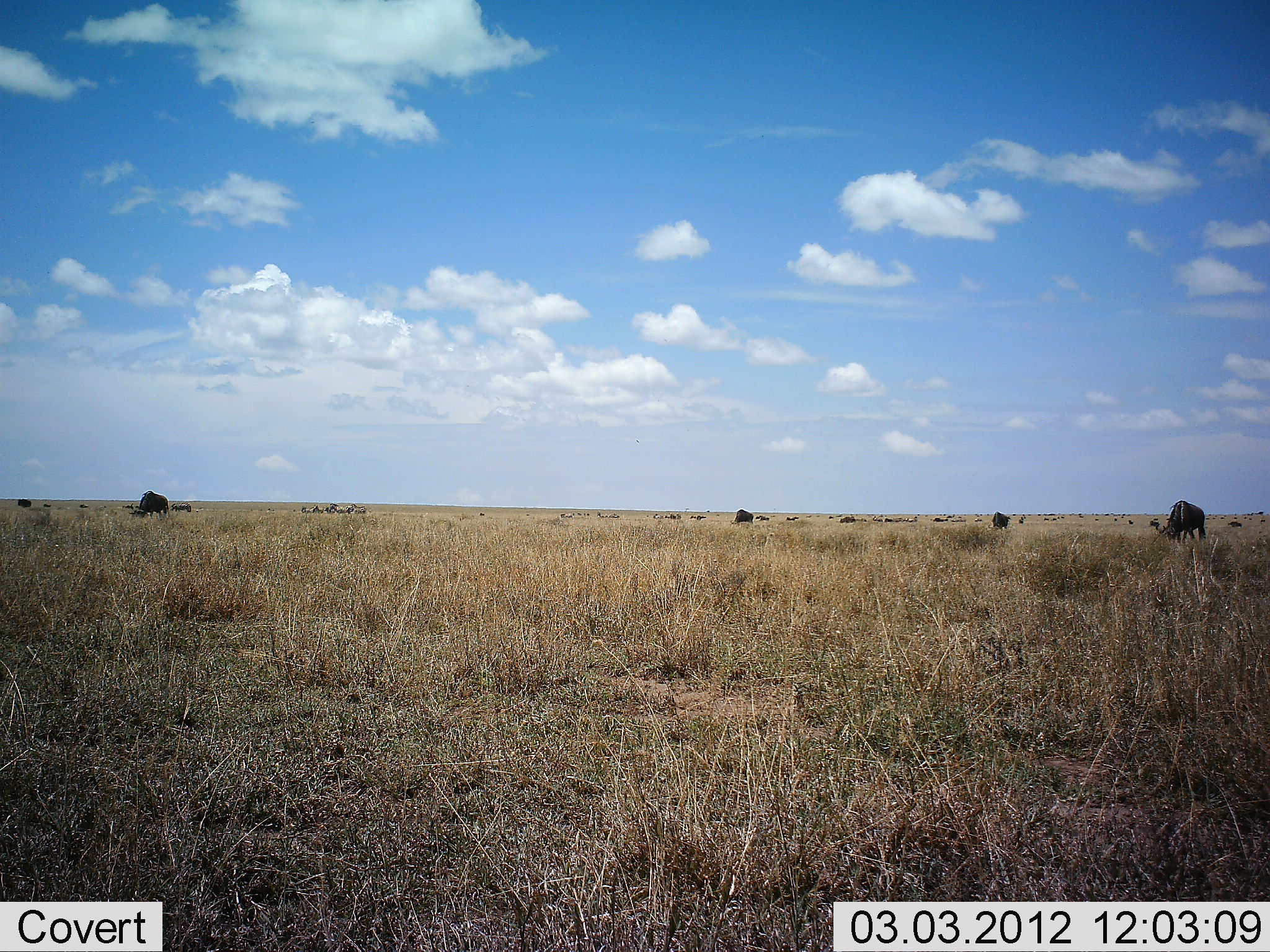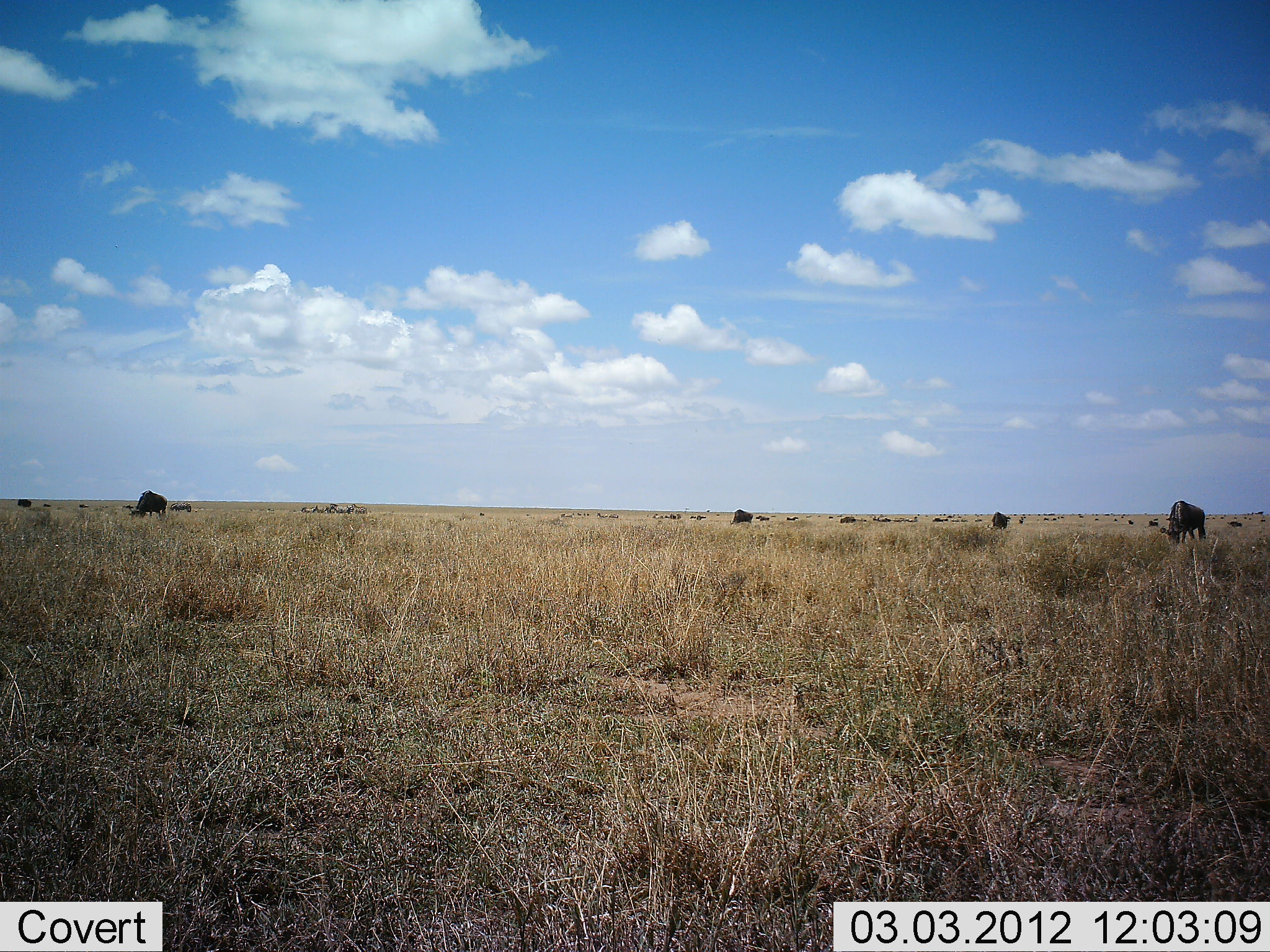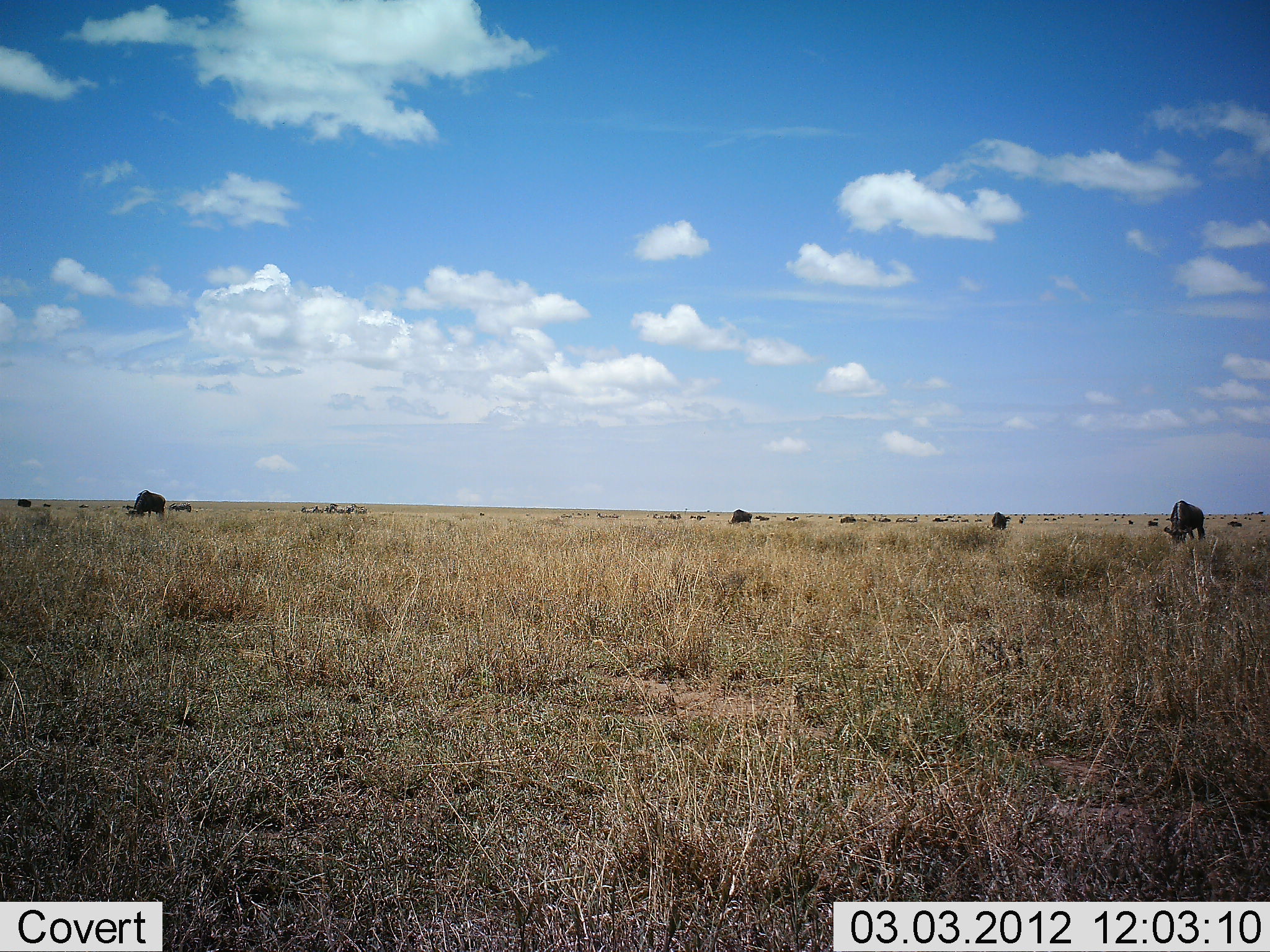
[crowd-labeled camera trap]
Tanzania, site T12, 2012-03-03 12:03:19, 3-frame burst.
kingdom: Animalia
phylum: Chordata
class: Mammalia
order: Artiodactyla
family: Bovidae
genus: Connochaetes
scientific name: Connochaetes taurinus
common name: blue wildebeest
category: wildebeest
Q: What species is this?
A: Wildebeest (blue wildebeest) (Connochaetes taurinus).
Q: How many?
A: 11-50.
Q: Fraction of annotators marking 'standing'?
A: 32%.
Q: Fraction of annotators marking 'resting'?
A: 0%.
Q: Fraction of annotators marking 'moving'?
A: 5%.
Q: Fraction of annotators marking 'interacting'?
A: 0%.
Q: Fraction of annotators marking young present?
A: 0%.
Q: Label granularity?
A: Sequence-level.